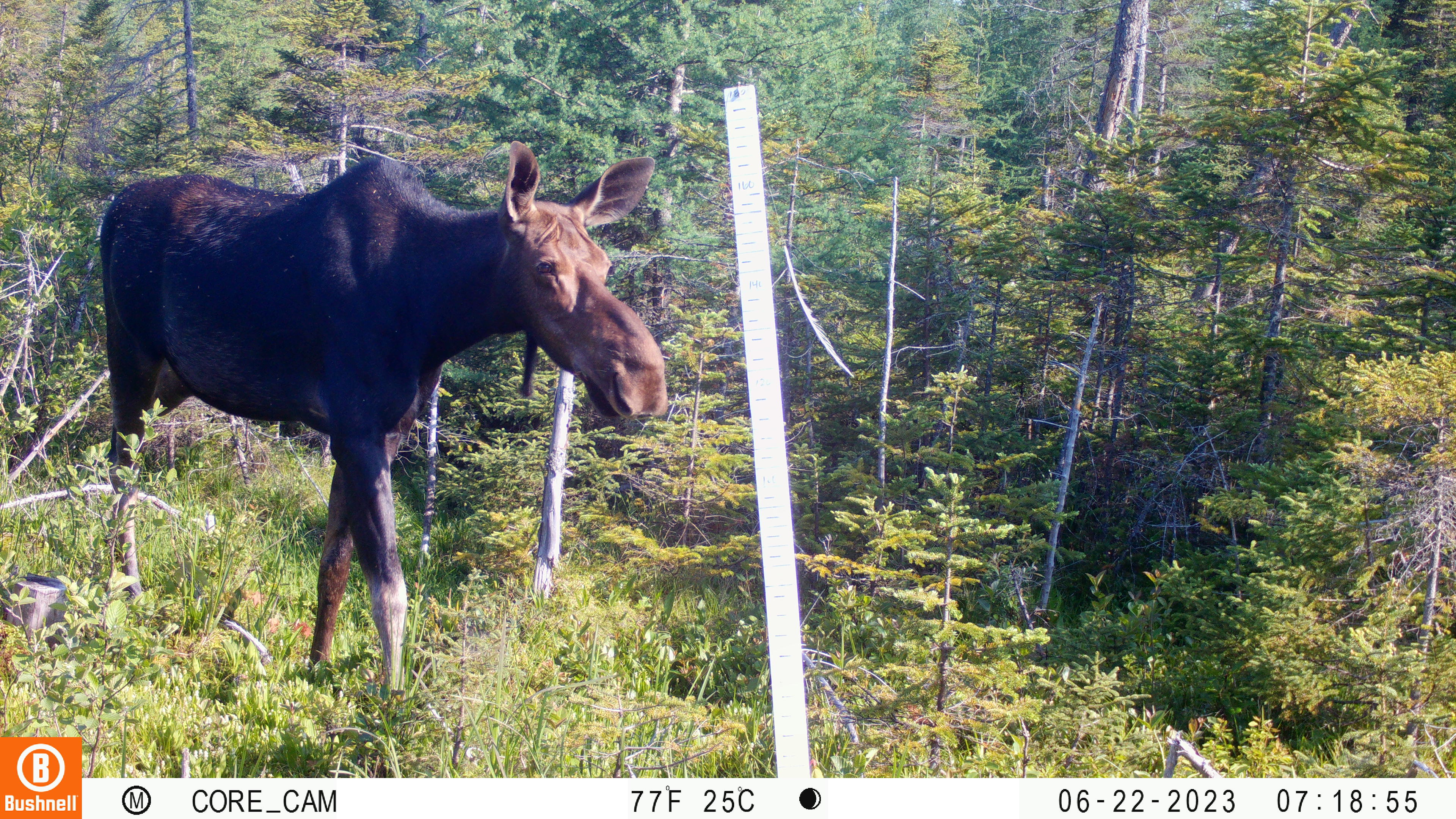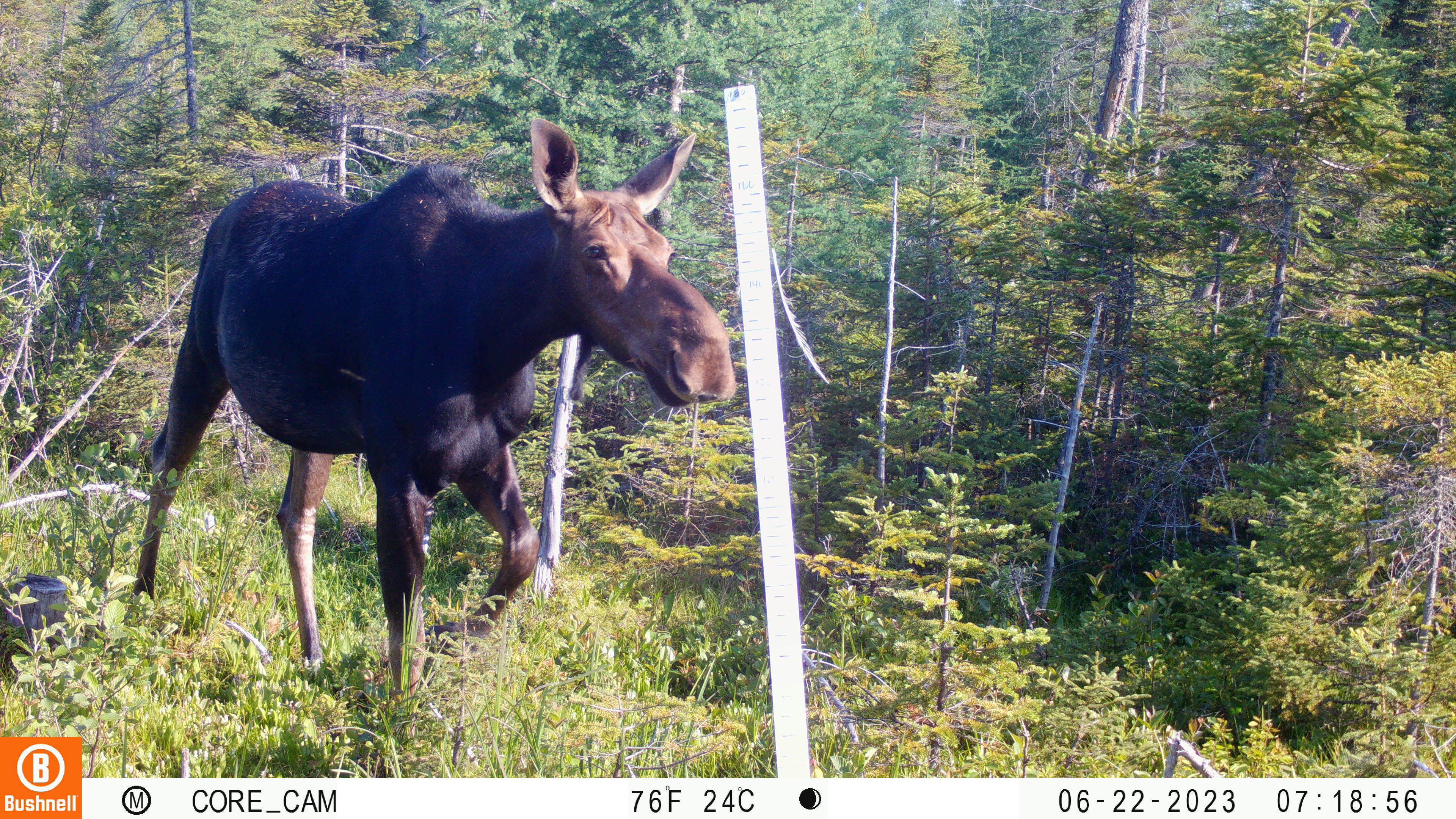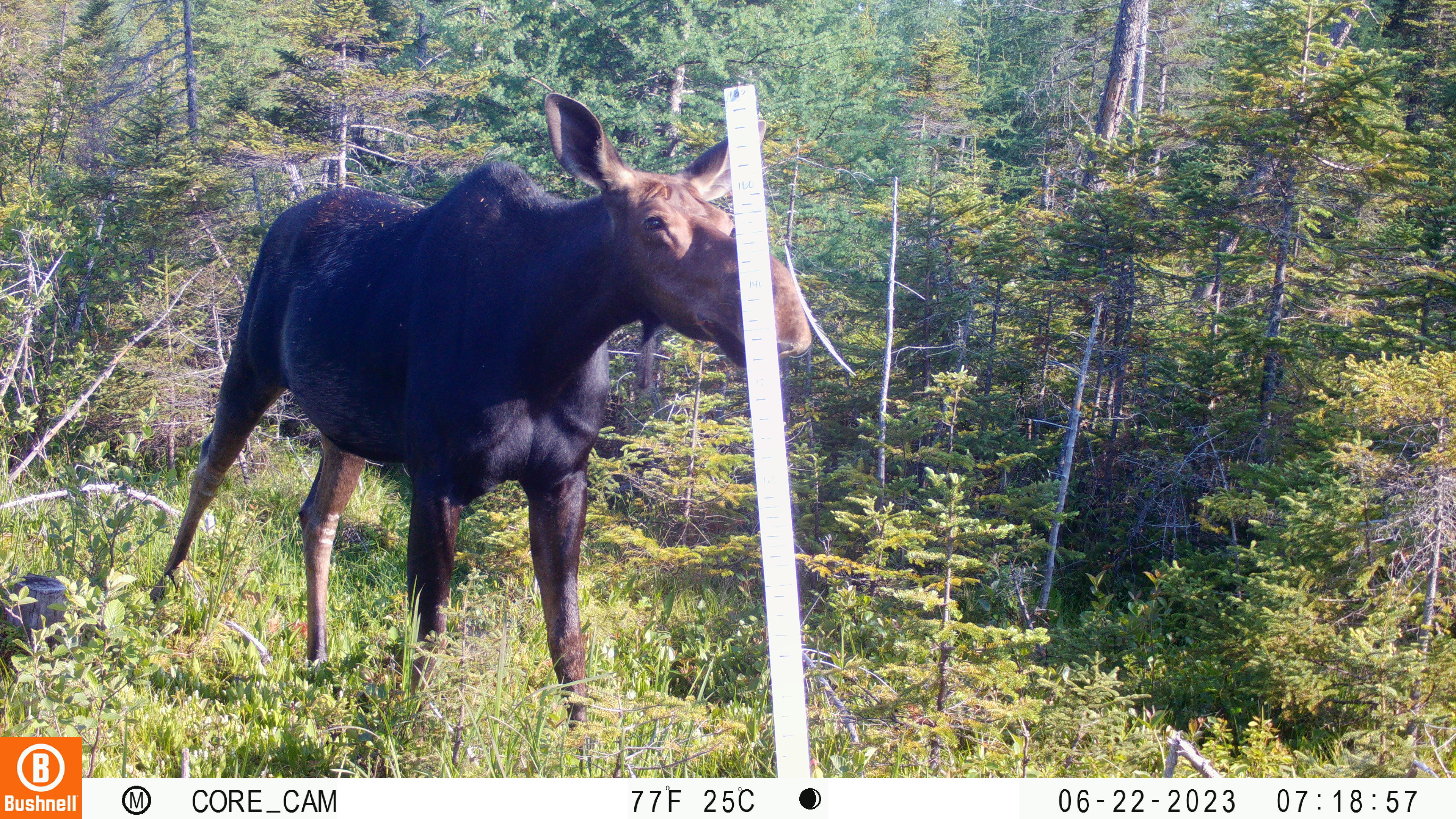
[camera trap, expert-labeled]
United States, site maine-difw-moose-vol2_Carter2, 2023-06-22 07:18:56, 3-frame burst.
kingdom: Animalia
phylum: Chordata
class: Mammalia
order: Artiodactyla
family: Cervidae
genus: Alces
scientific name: Alces alces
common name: moose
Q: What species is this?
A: Moose (Alces alces).